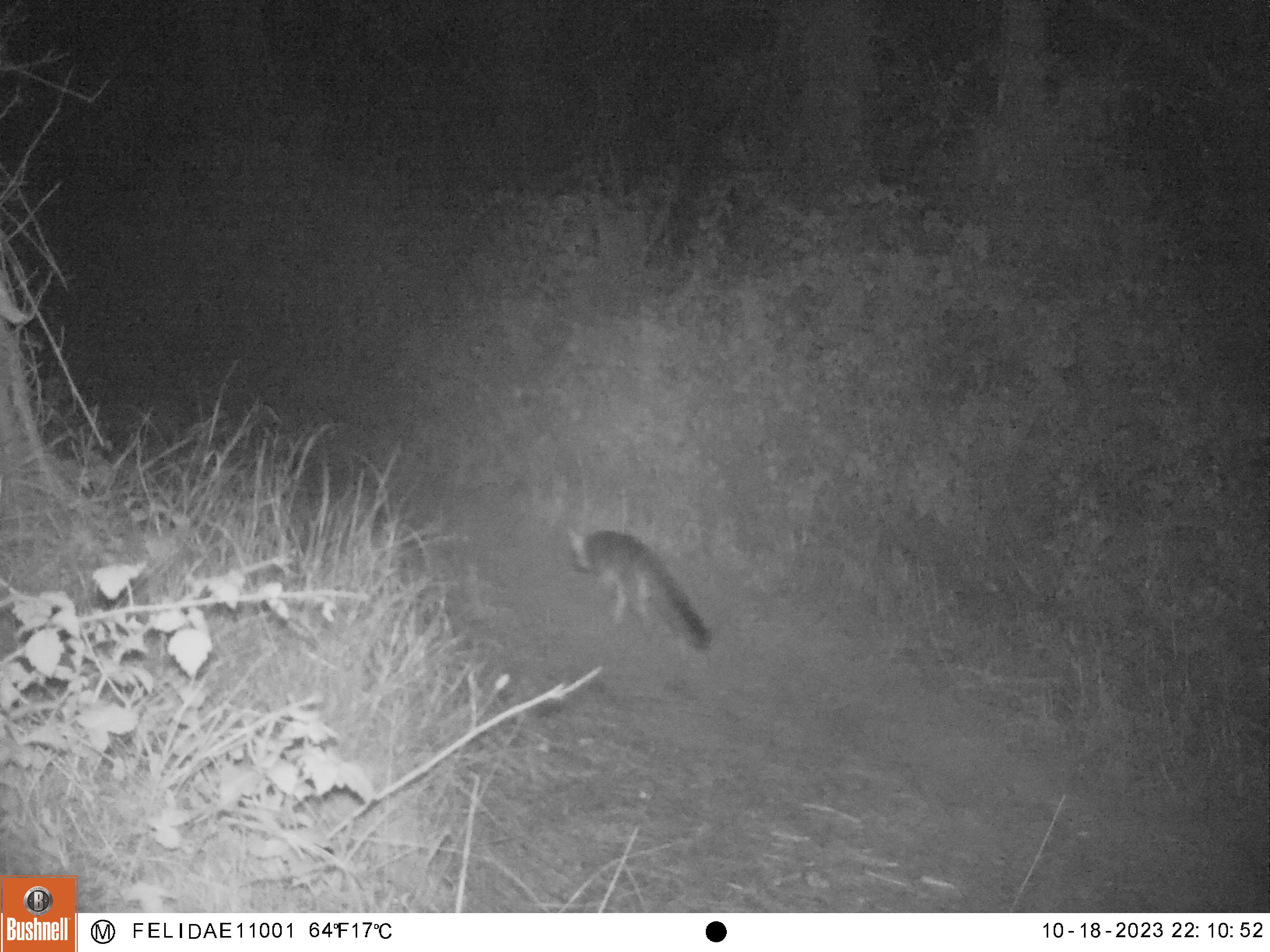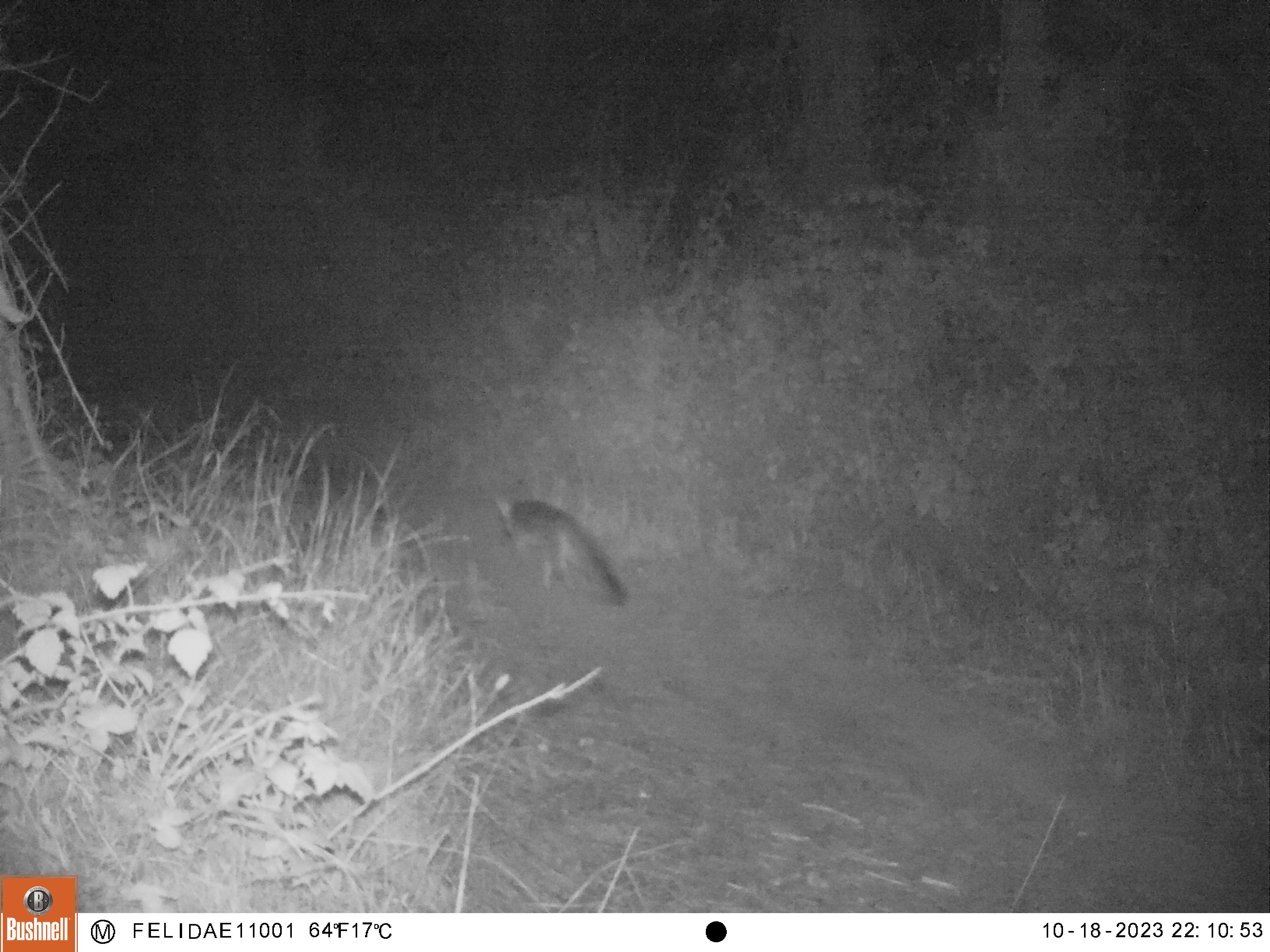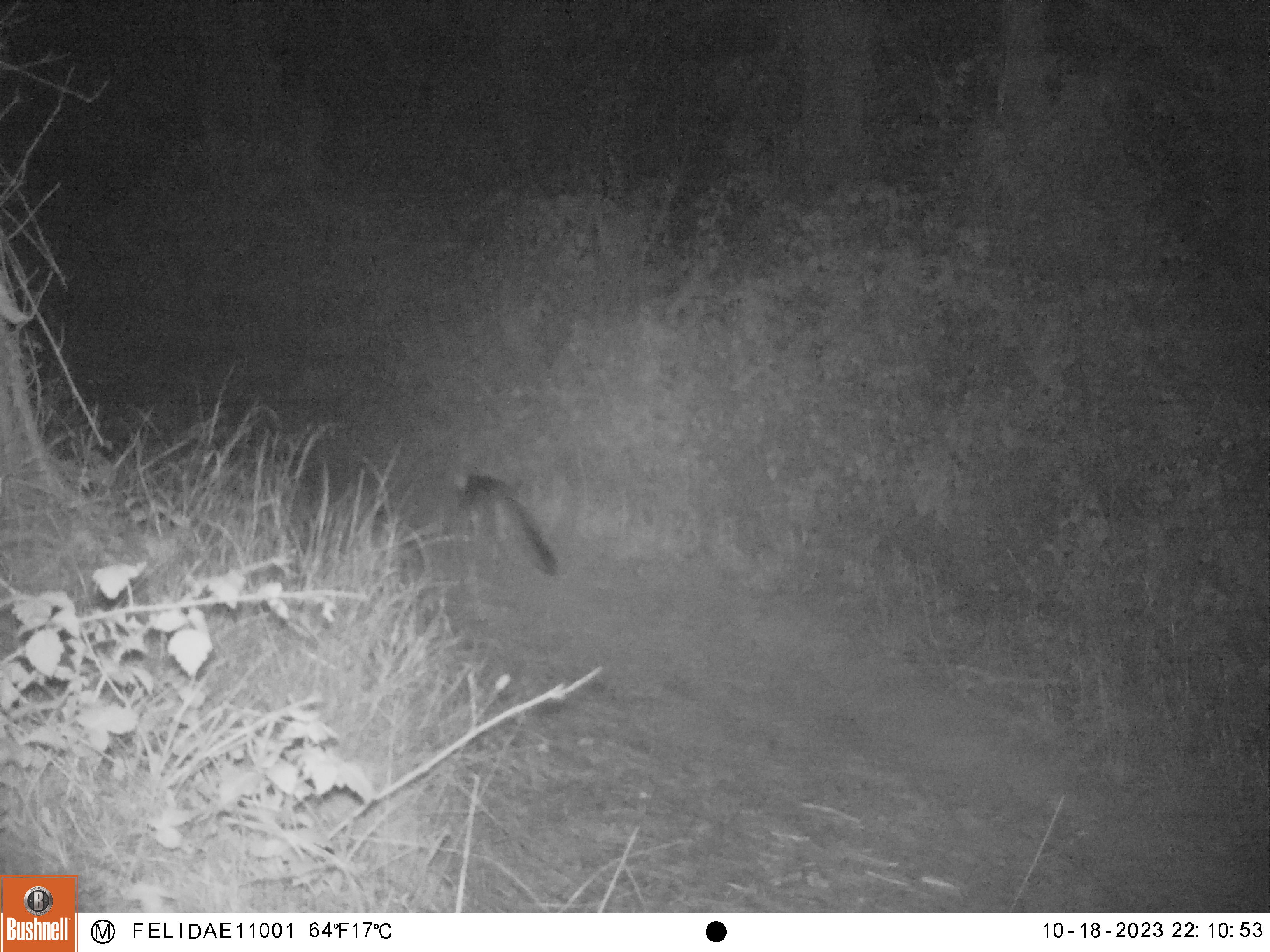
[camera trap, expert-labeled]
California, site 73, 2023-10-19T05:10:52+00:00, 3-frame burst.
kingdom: Animalia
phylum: Chordata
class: Mammalia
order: Carnivora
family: Canidae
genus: Urocyon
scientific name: Urocyon cinereoargenteus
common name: gray fox